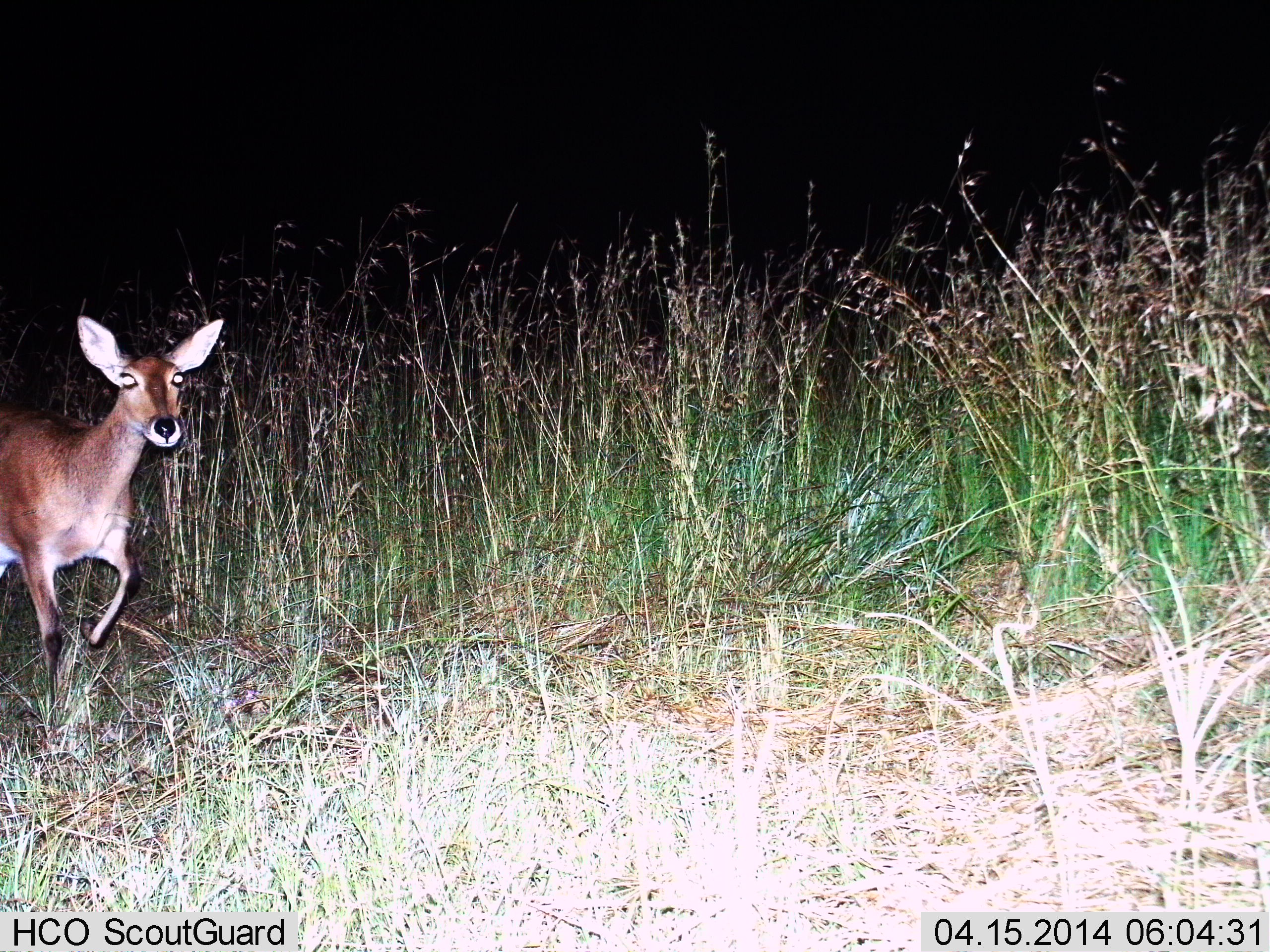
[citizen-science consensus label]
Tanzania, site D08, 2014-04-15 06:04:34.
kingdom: Animalia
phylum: Chordata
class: Mammalia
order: Artiodactyla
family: Bovidae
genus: Redunca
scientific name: Redunca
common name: reedbuck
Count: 1.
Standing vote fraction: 10%.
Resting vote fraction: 0%.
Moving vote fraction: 90%.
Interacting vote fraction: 0%.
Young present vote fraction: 0%.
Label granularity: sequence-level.